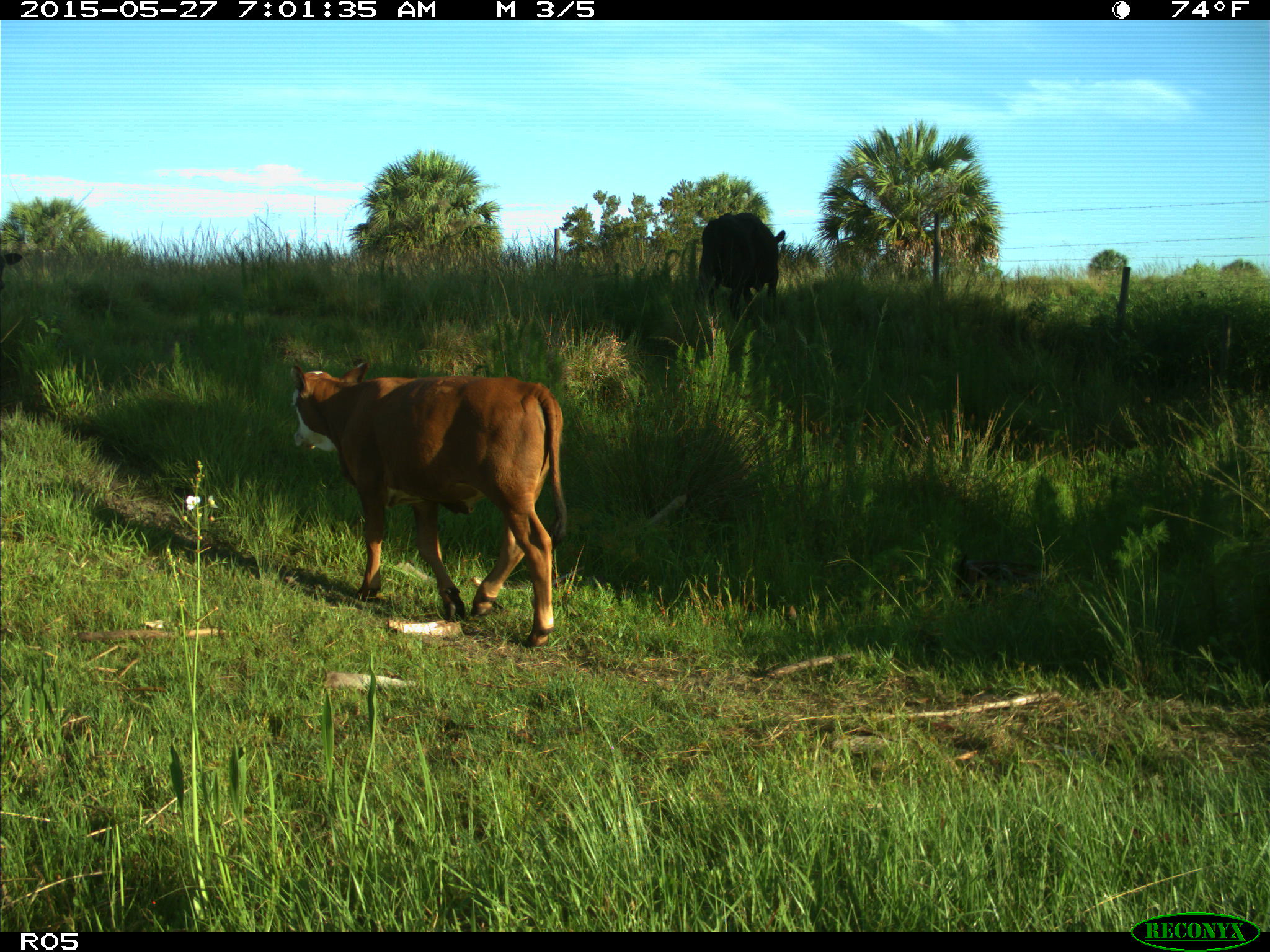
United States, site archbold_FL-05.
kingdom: Animalia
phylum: Chordata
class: Mammalia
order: Artiodactyla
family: Bovidae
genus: Bos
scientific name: Bos taurus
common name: domestic cow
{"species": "Bos taurus (domestic cow)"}